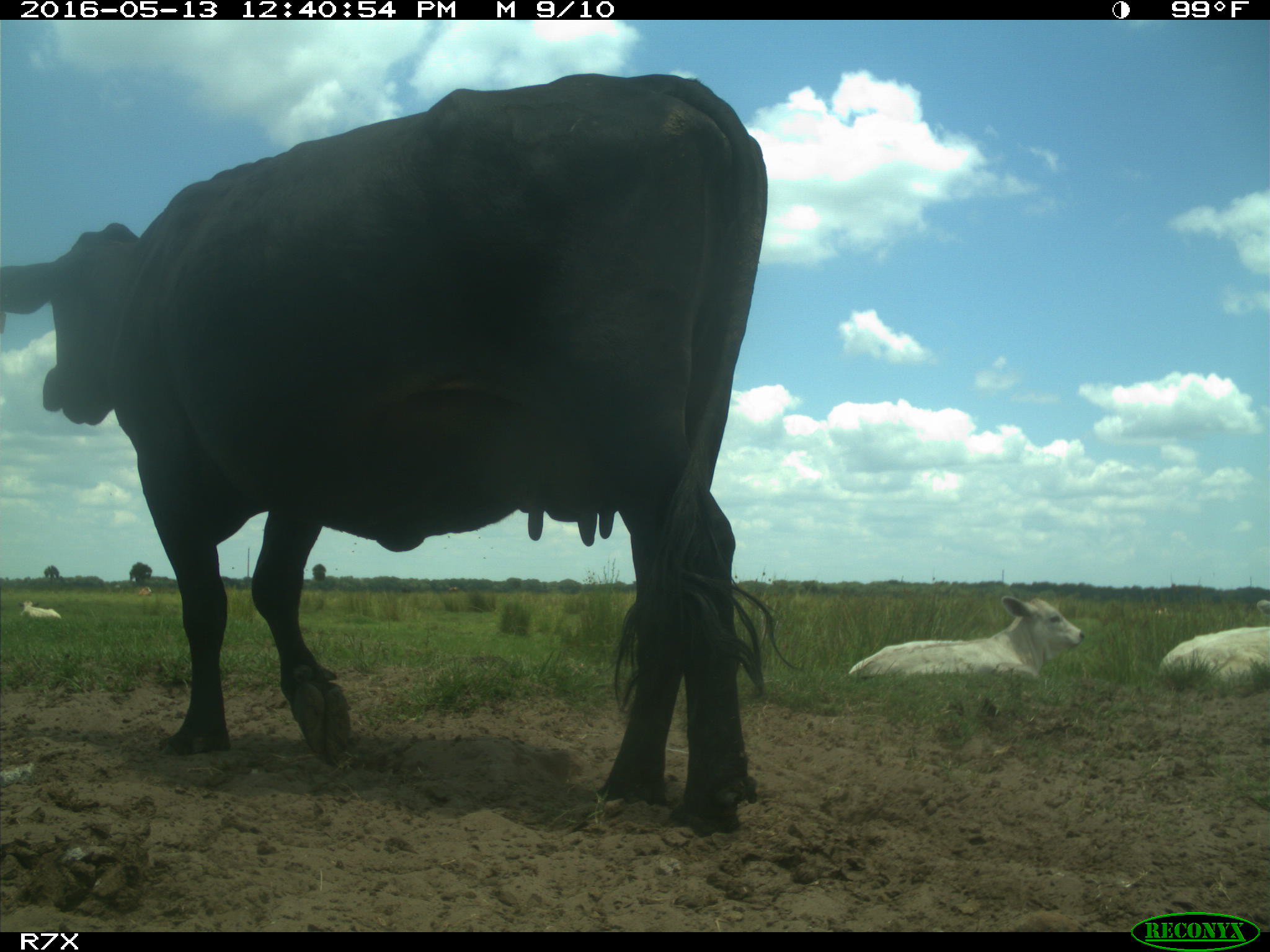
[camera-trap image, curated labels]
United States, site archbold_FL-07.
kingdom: Animalia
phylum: Chordata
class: Mammalia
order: Artiodactyla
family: Bovidae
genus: Bos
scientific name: Bos taurus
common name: domestic cow